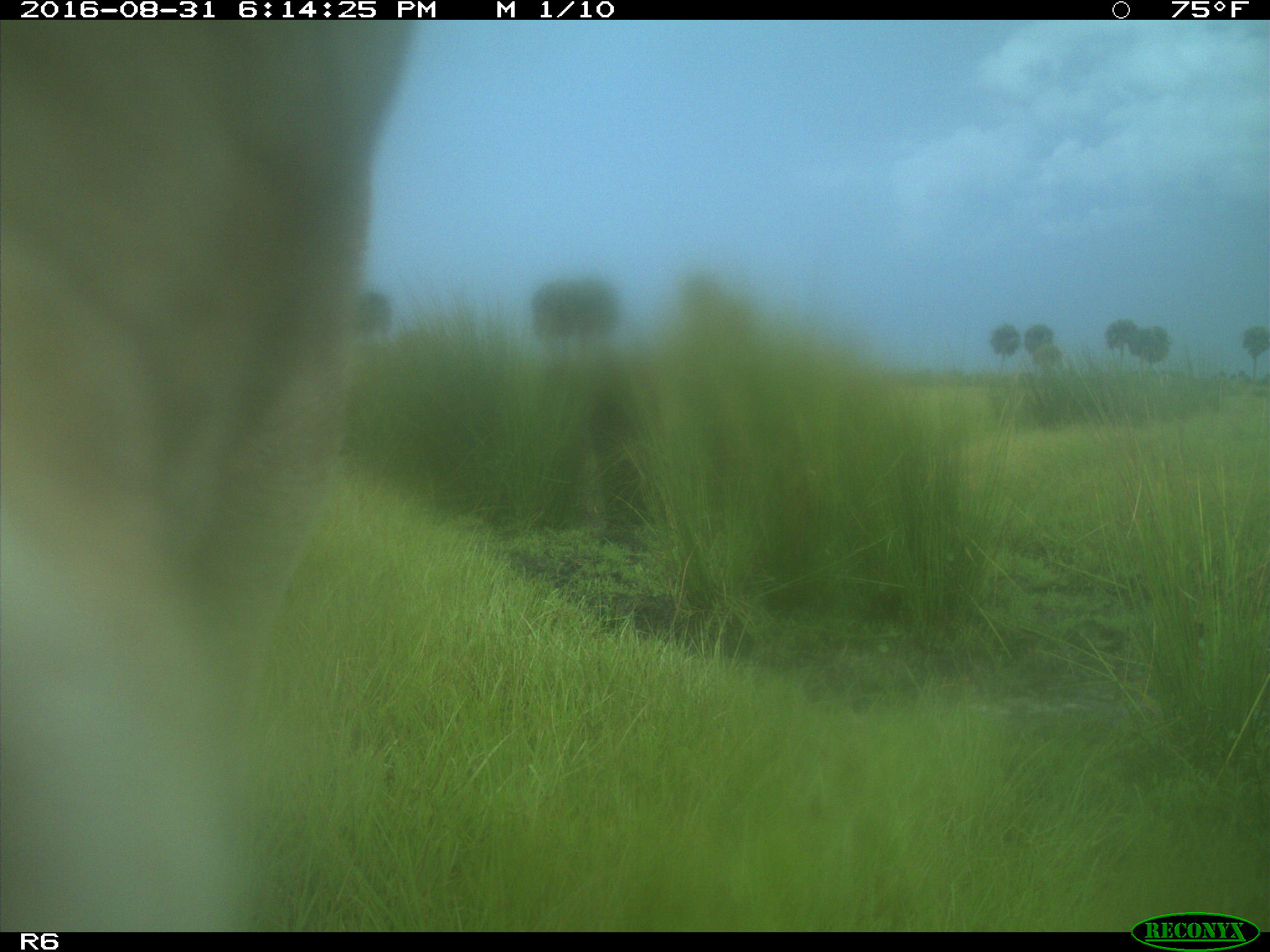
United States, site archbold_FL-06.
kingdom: Animalia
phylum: Chordata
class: Mammalia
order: Artiodactyla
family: Bovidae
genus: Bos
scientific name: Bos taurus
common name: domestic cow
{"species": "Bos taurus (domestic cow)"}